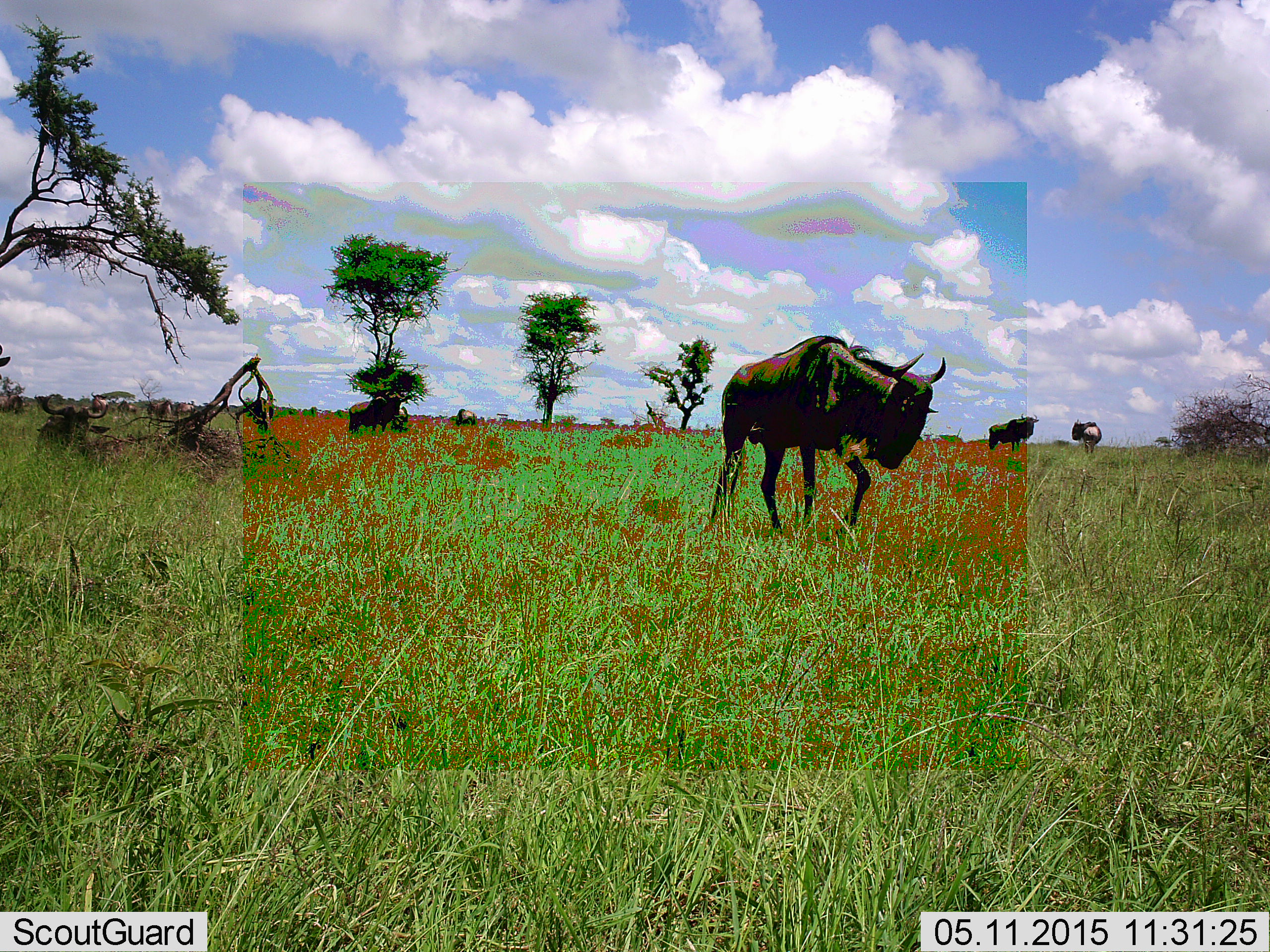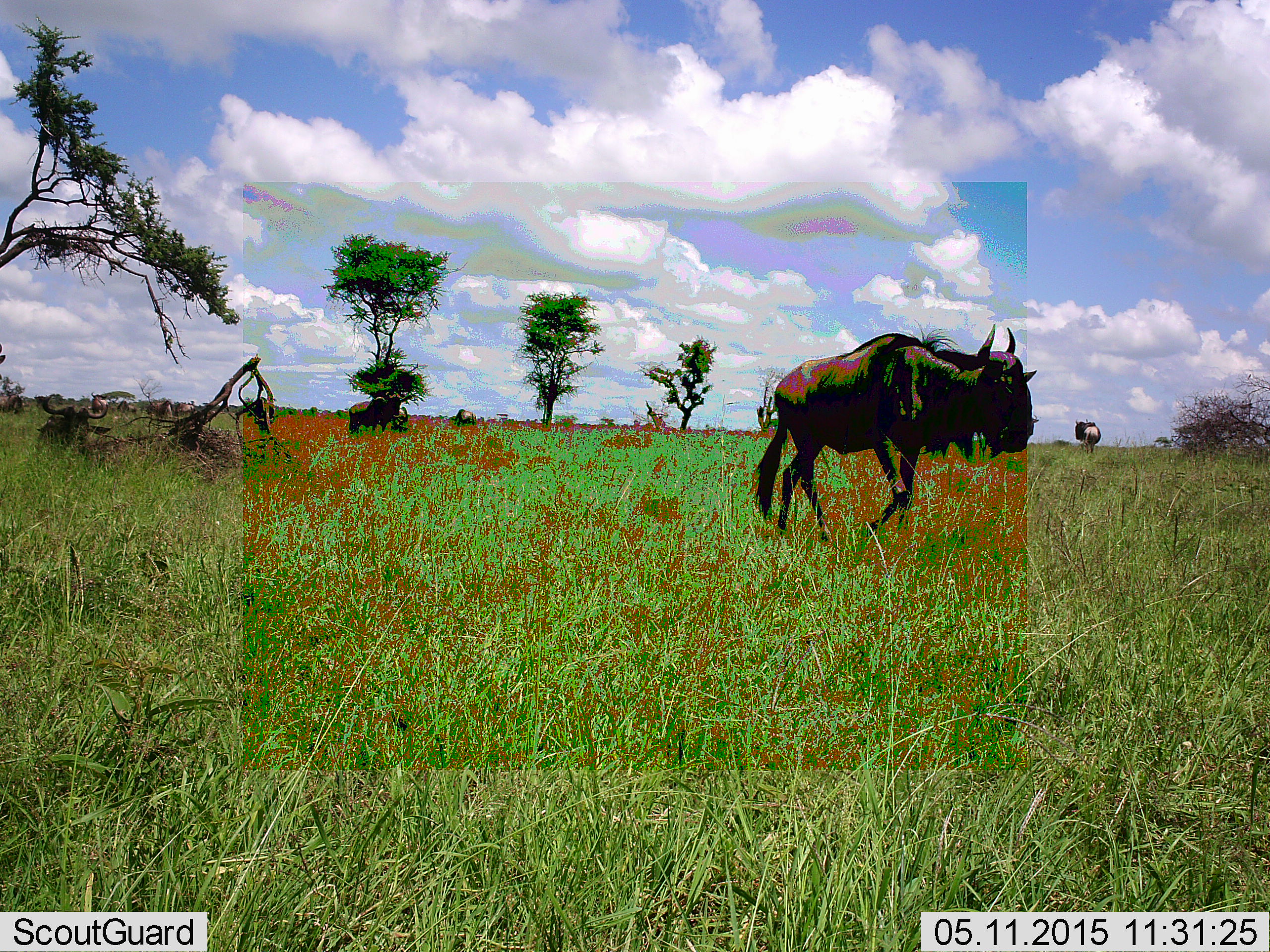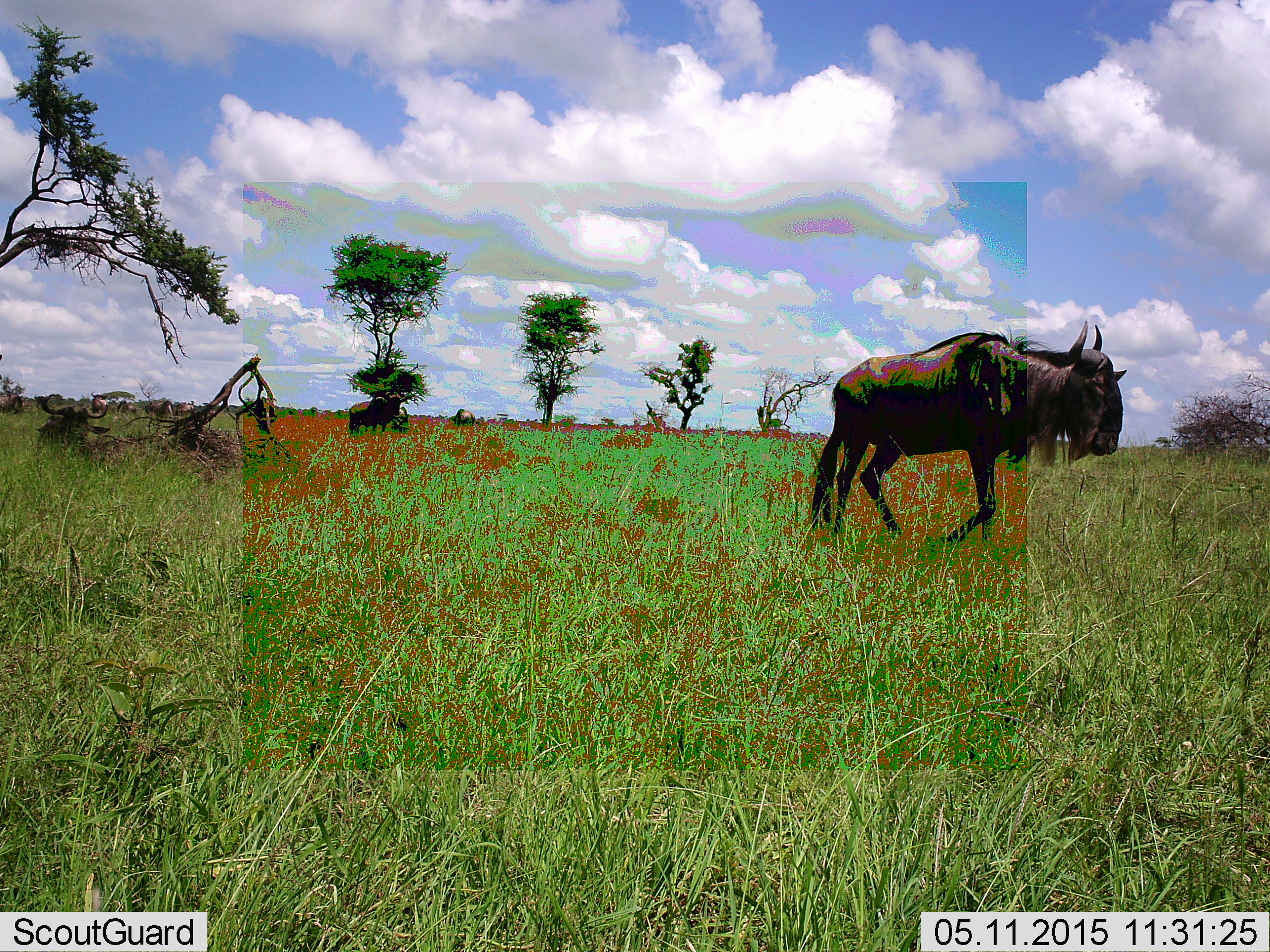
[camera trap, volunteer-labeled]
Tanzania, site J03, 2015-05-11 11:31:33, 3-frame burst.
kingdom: Animalia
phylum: Chordata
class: Mammalia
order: Artiodactyla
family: Bovidae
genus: Connochaetes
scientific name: Connochaetes taurinus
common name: blue wildebeest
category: wildebeest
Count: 3.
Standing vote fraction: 55%.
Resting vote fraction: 18%.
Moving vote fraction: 100%.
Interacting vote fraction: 0%.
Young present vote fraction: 0%.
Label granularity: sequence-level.